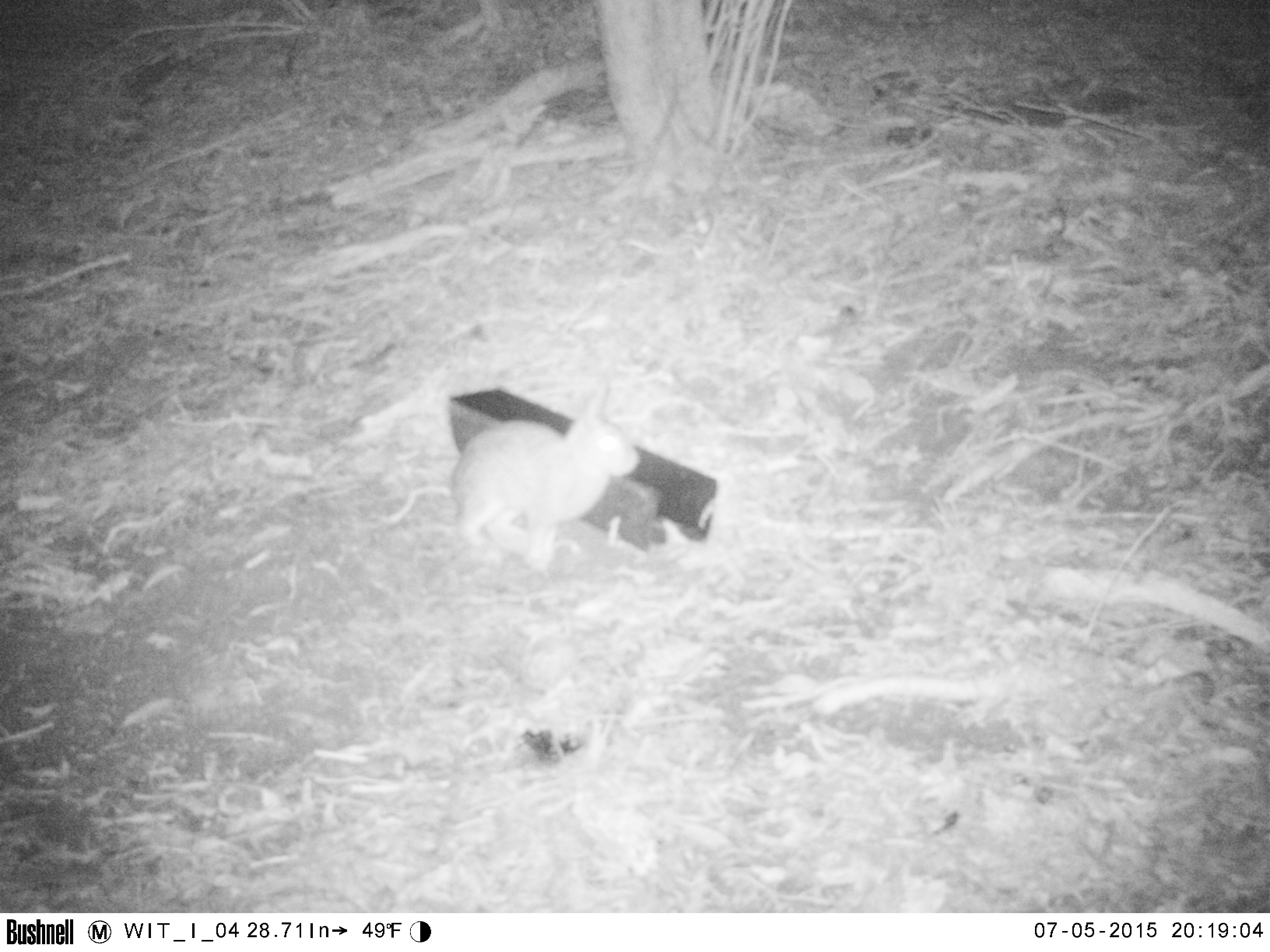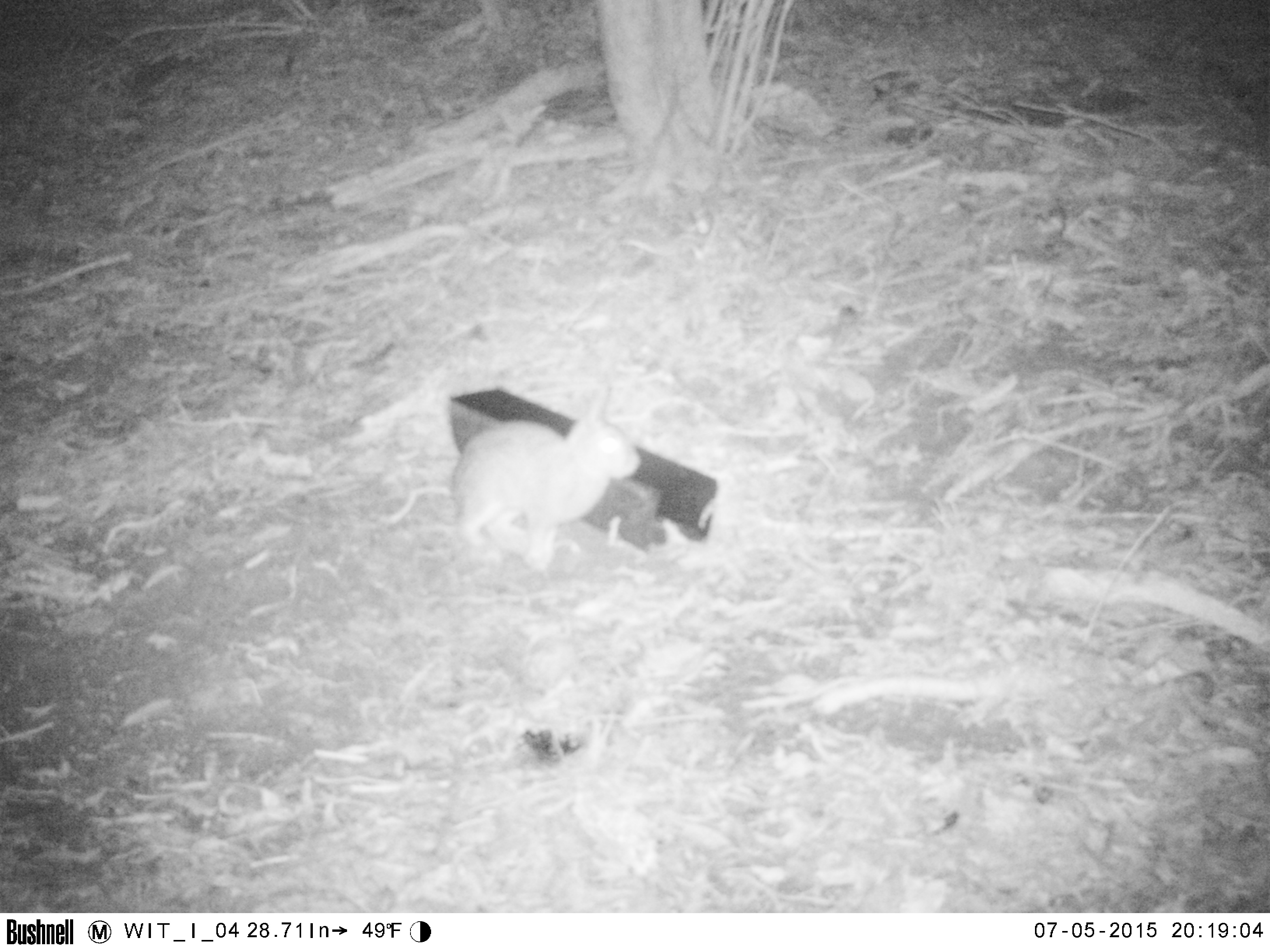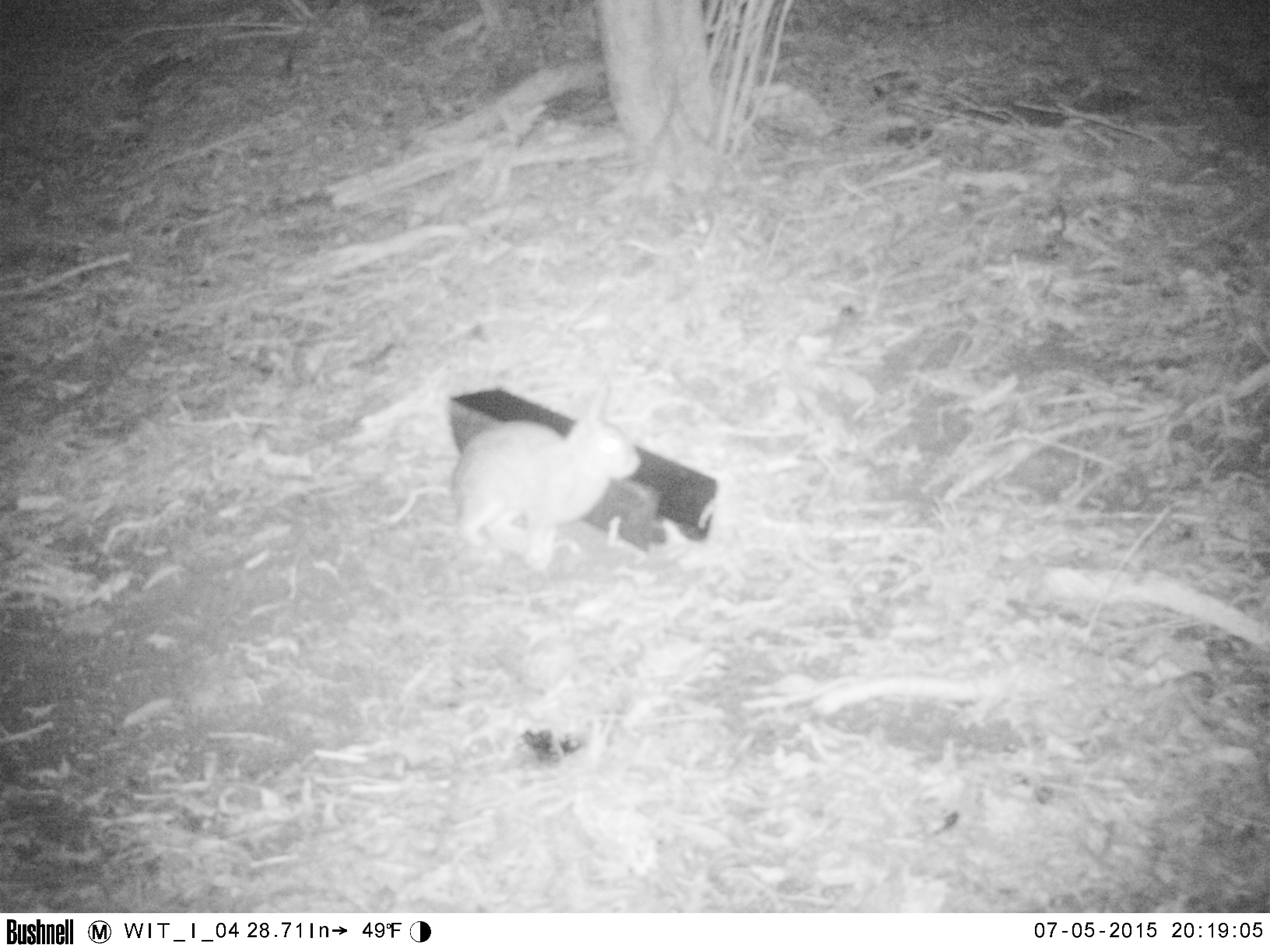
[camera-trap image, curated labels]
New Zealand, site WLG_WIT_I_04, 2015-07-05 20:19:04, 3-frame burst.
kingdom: Animalia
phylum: Chordata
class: Mammalia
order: Lagomorpha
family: Leporidae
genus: Oryctolagus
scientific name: Oryctolagus cuniculus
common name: european rabbit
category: rabbit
Rabbit (european rabbit) (Oryctolagus cuniculus).